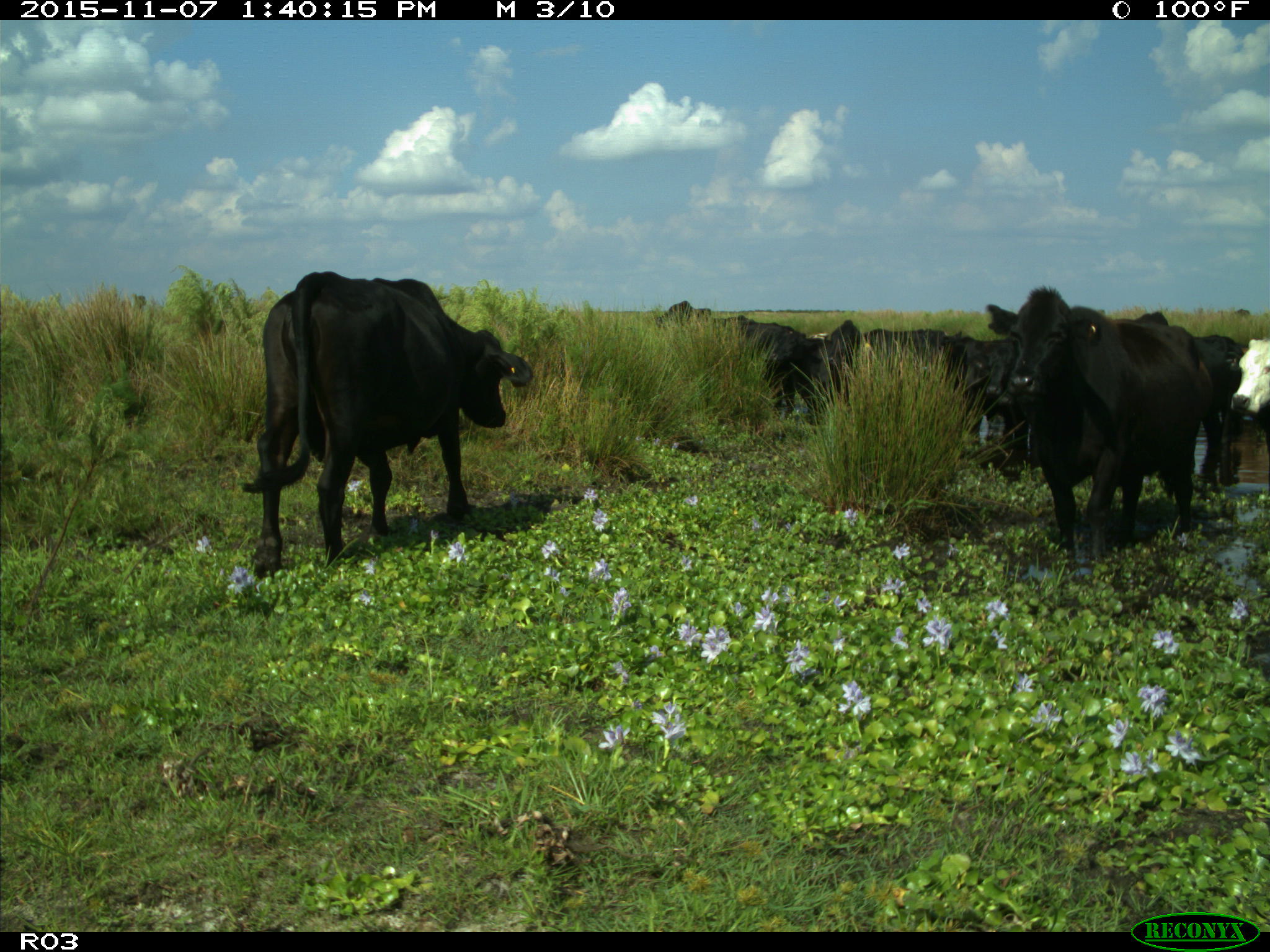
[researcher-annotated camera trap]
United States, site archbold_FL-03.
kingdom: Animalia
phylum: Chordata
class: Mammalia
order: Artiodactyla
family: Bovidae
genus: Bos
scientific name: Bos taurus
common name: domestic cow